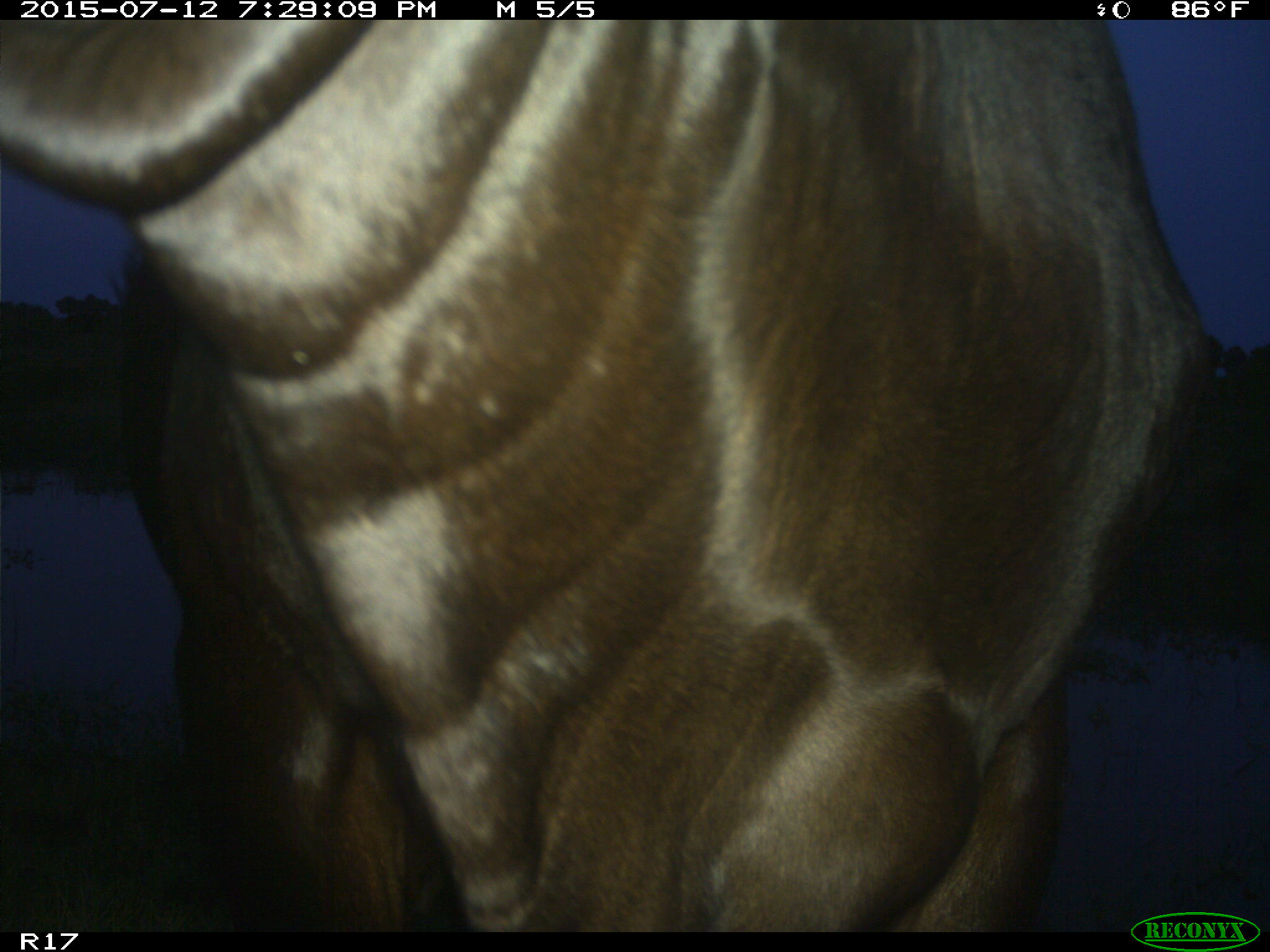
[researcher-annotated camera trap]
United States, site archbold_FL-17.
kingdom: Animalia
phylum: Chordata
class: Mammalia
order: Artiodactyla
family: Bovidae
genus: Bos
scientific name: Bos taurus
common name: domestic cow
Bos taurus (domestic cow).